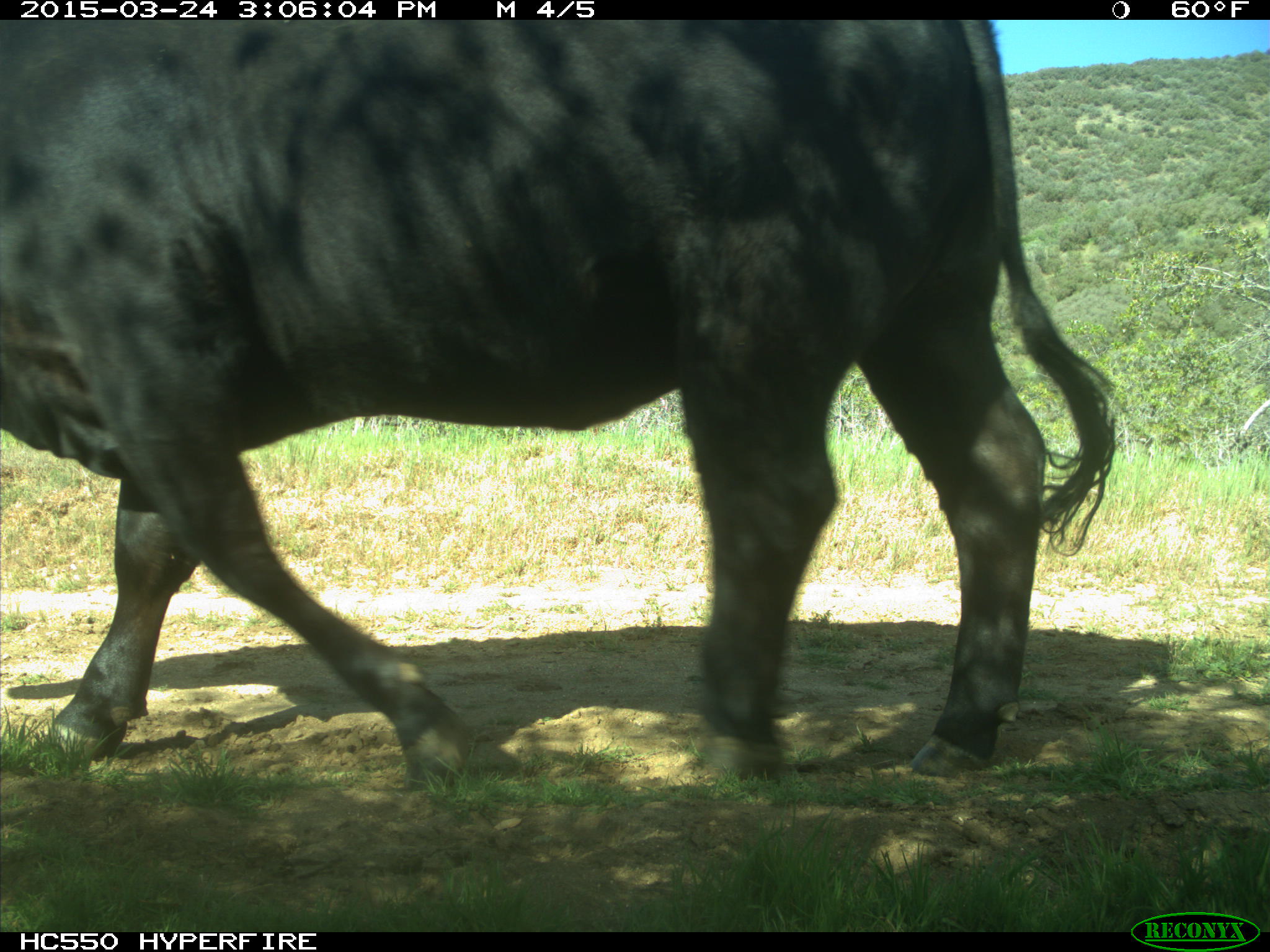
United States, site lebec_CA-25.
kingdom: Animalia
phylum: Chordata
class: Mammalia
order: Artiodactyla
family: Bovidae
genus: Bos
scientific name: Bos taurus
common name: domestic cow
Bos taurus (domestic cow).